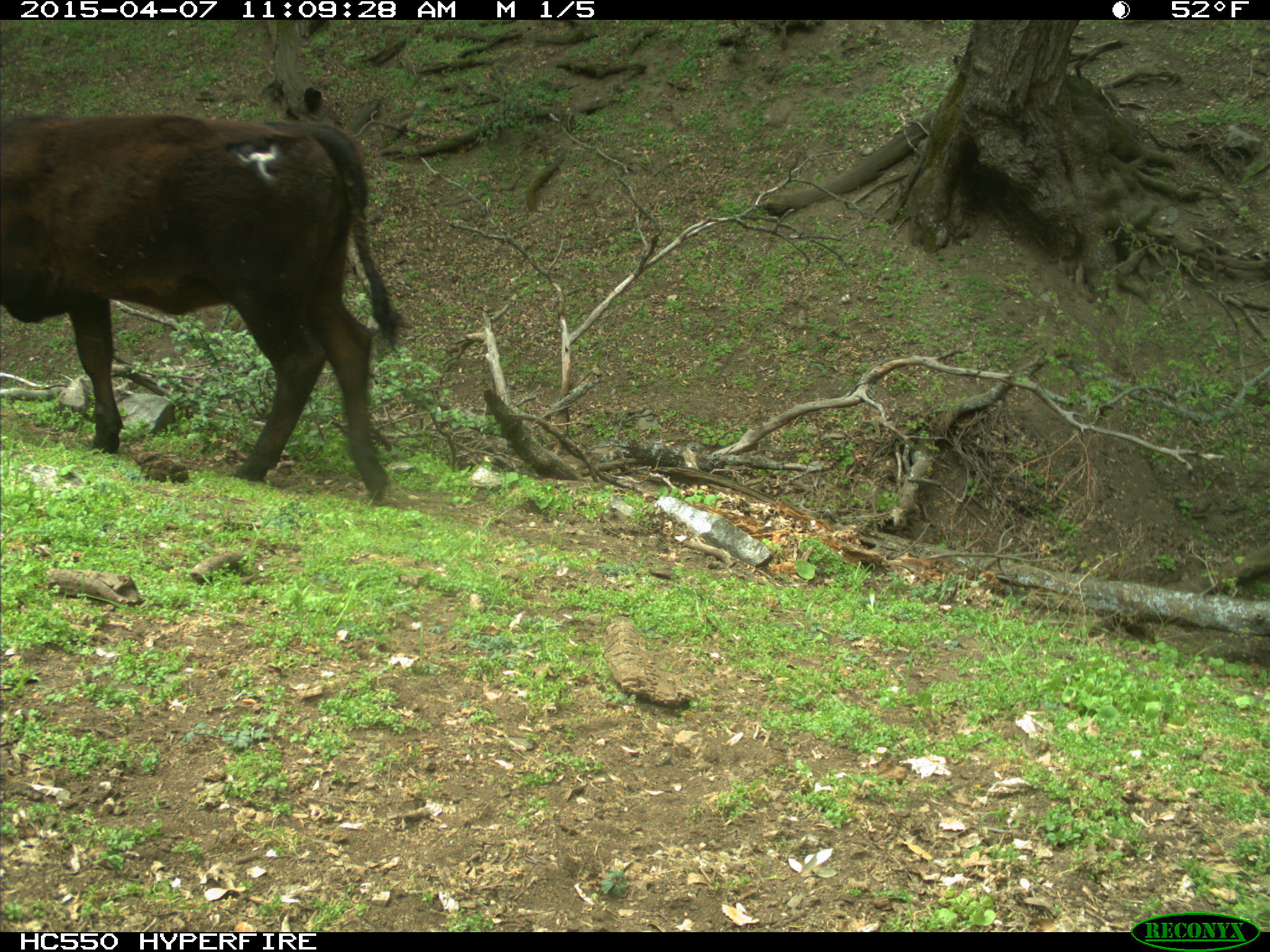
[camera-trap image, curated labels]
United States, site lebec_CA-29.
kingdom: Animalia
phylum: Chordata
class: Mammalia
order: Artiodactyla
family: Bovidae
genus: Bos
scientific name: Bos taurus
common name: domestic cow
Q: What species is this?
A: Bos taurus (domestic cow).